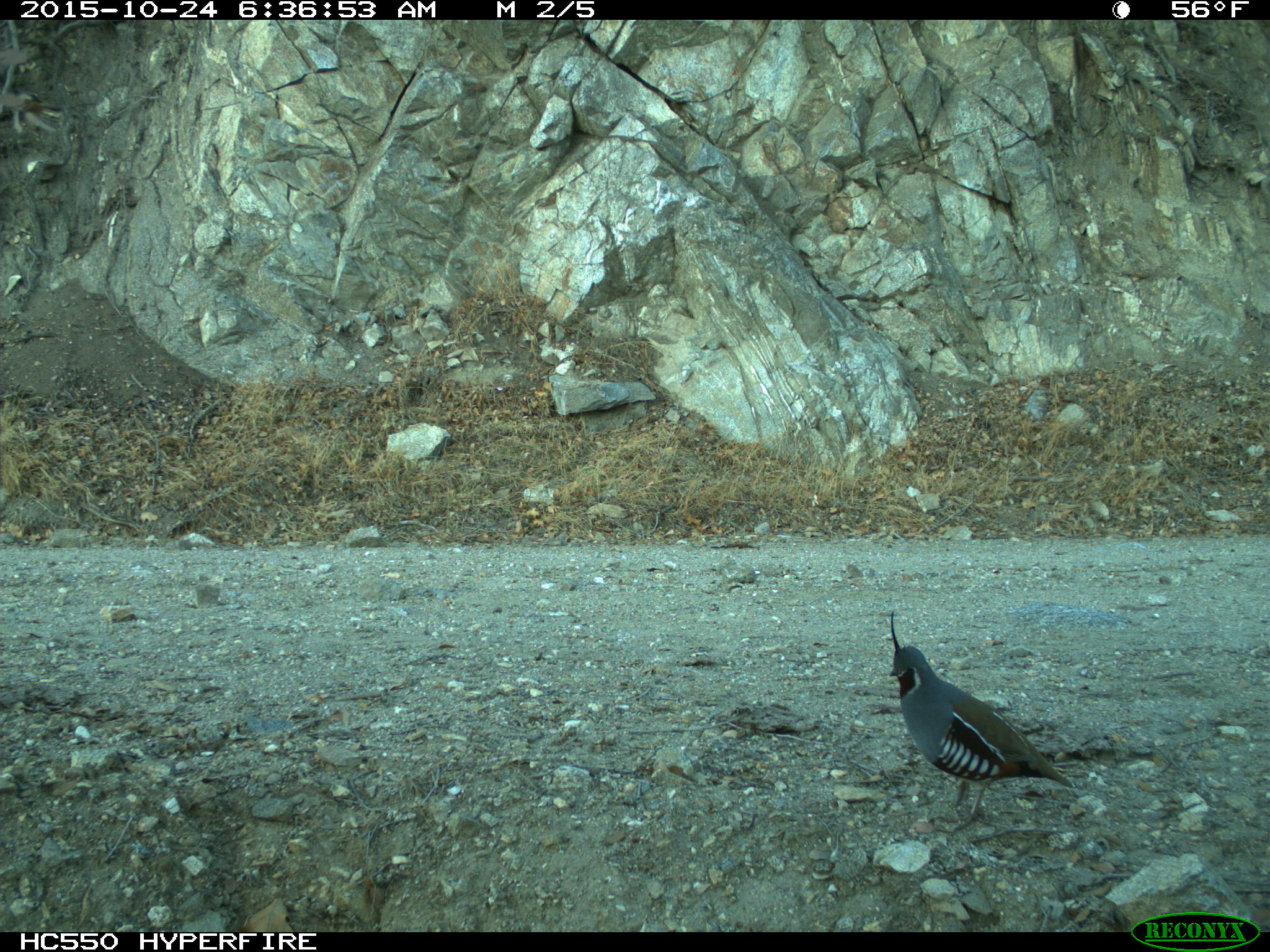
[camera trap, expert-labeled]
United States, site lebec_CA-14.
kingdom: Animalia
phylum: Chordata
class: Aves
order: Galliformes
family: Odontophoridae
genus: Callipepla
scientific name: Callipepla californica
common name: california quail